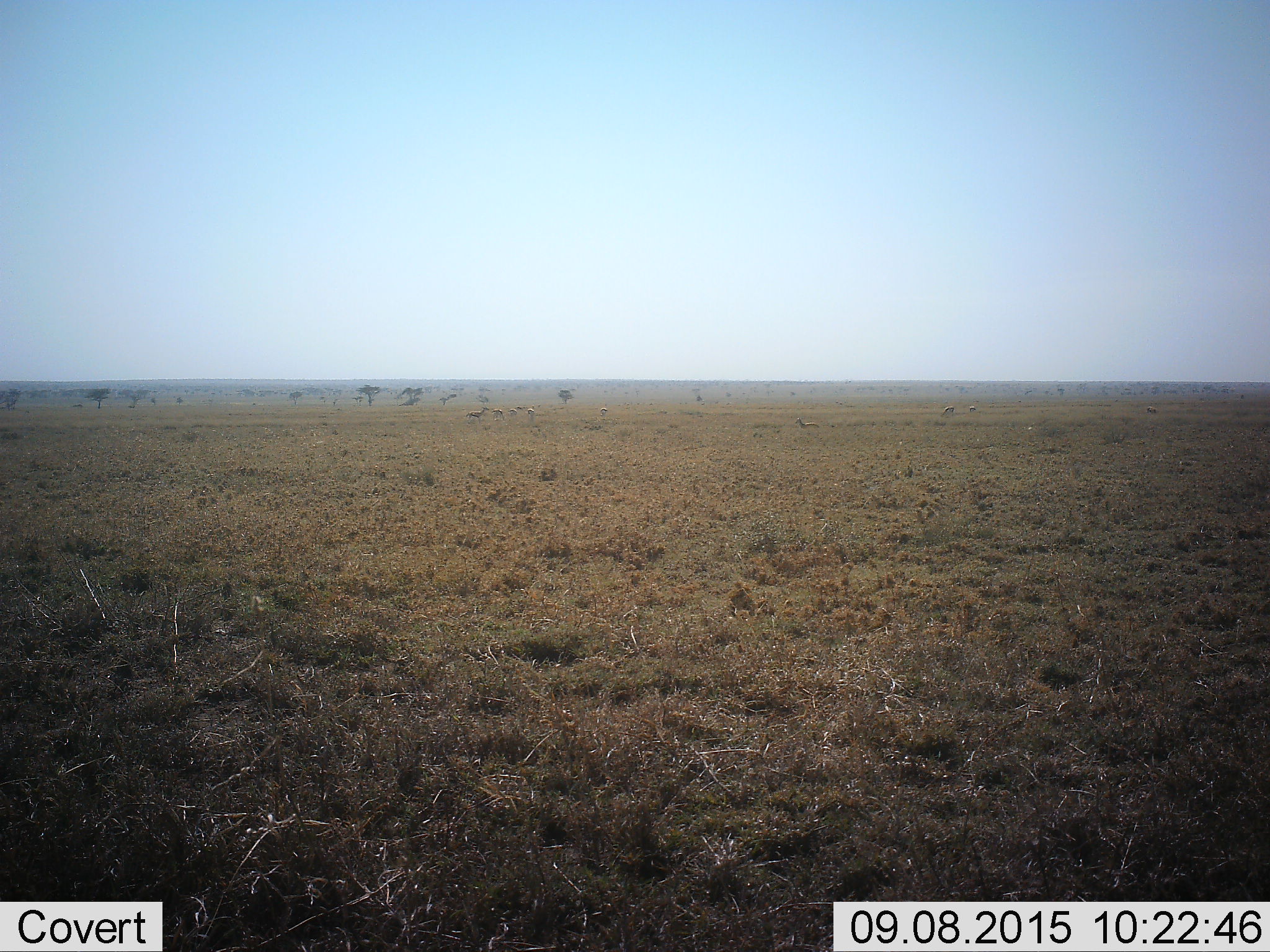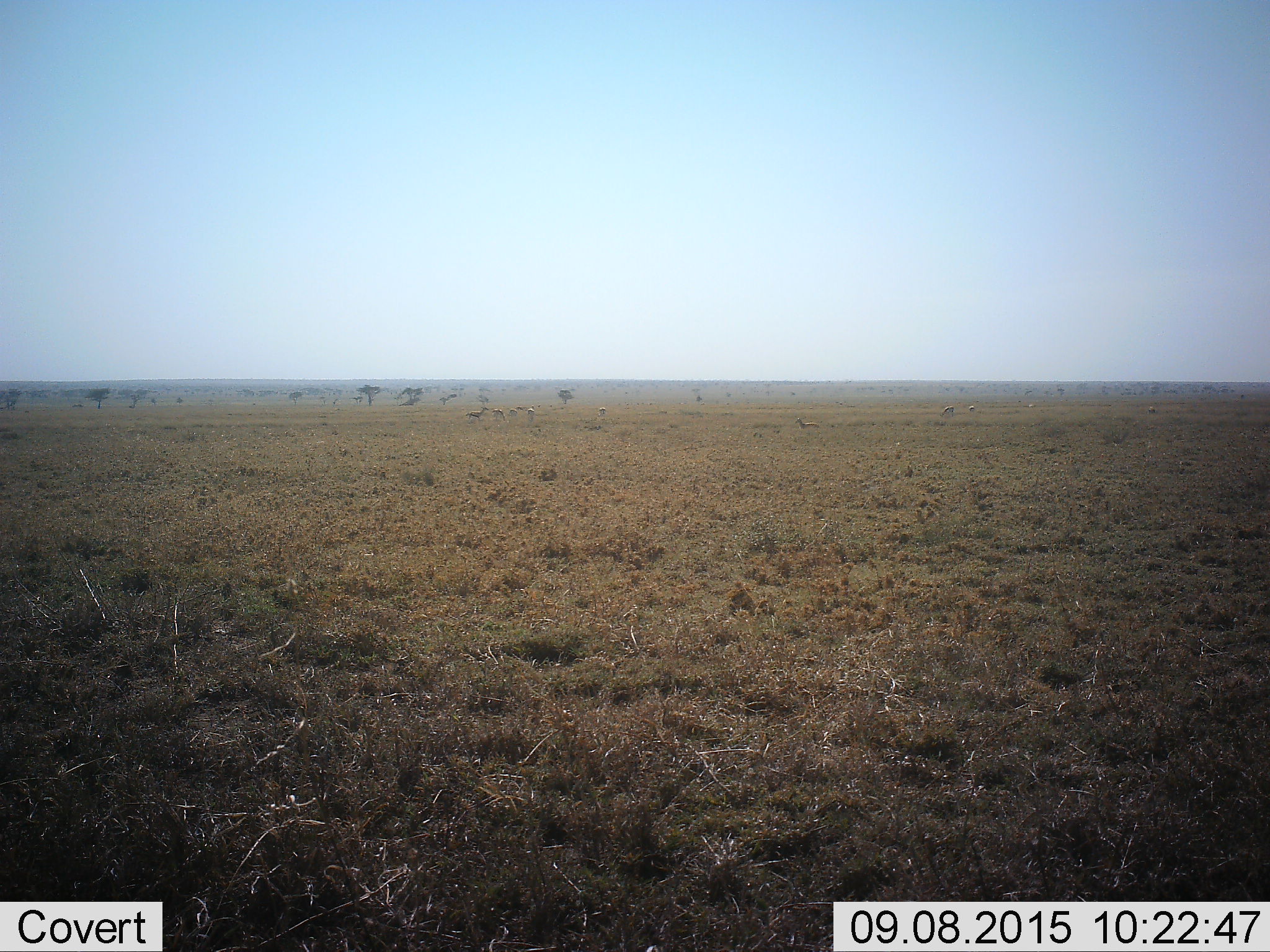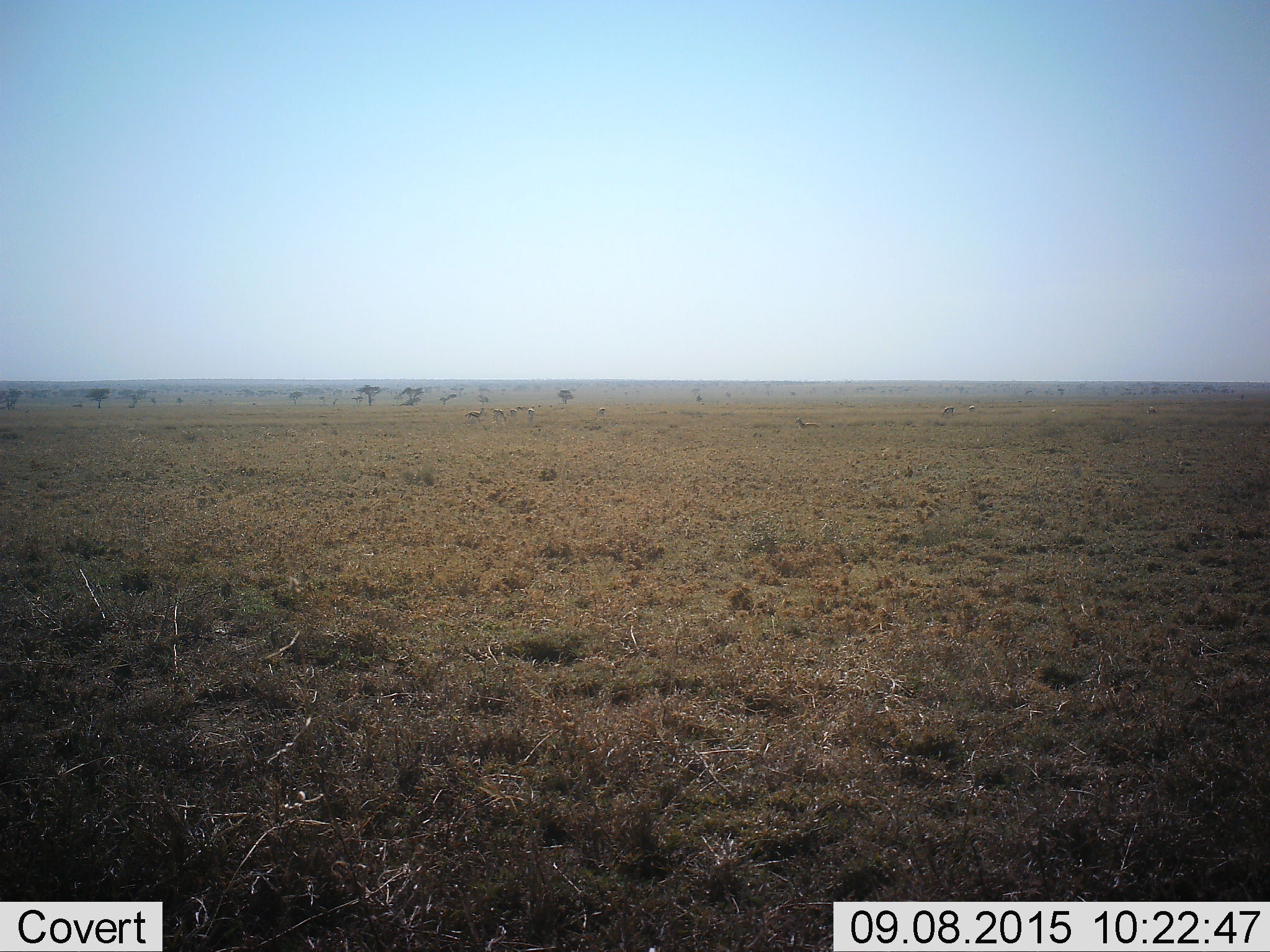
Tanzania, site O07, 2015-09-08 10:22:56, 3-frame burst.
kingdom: Animalia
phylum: Chordata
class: Mammalia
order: Artiodactyla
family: Bovidae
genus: Eudorcas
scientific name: Eudorcas thomsonii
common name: thomson's gazelle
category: gazellethomsons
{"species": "gazellethomsons (thomson's gazelle) (Eudorcas thomsonii)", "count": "11-50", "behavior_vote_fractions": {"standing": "100%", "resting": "67%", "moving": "17%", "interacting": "0%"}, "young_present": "0%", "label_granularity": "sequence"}